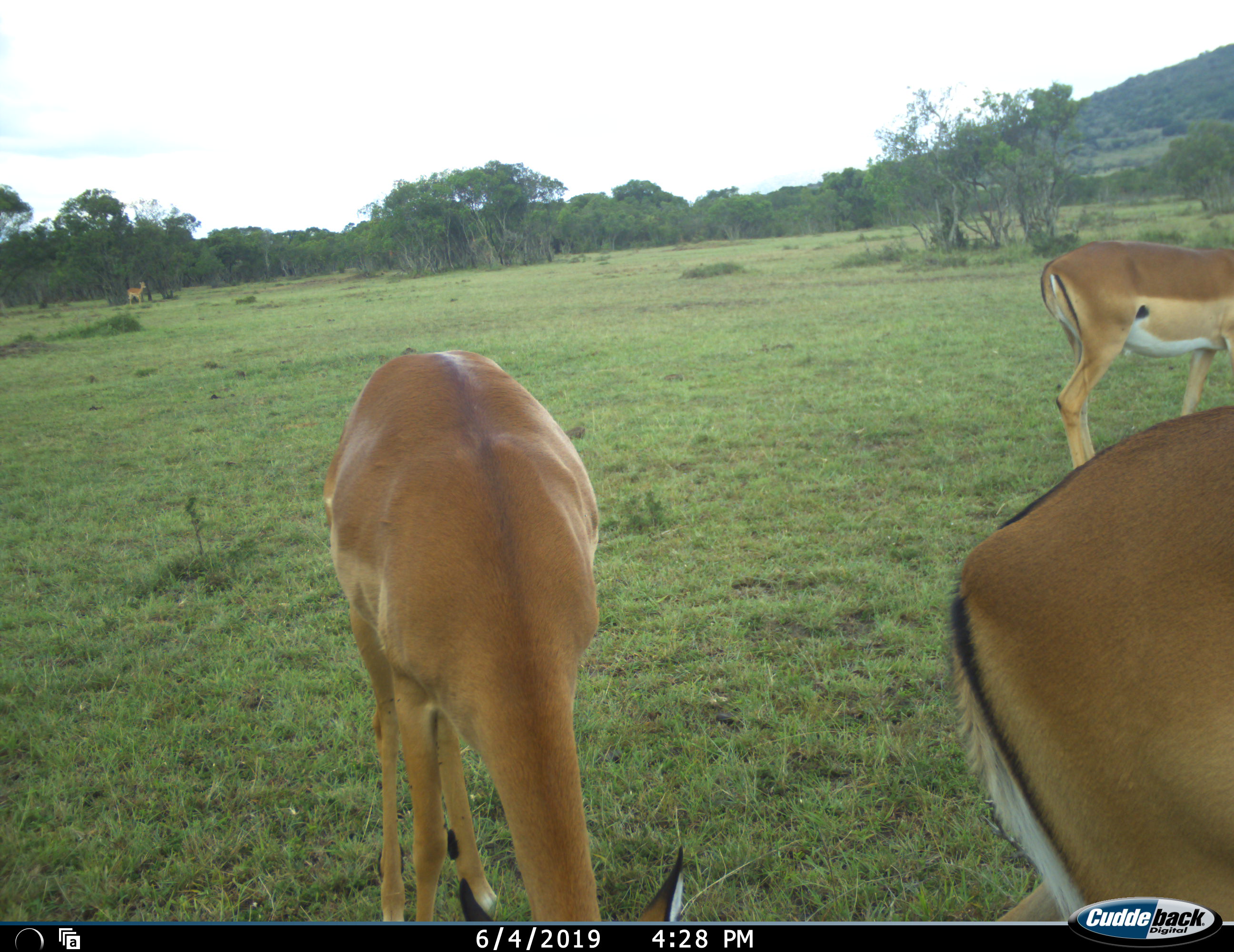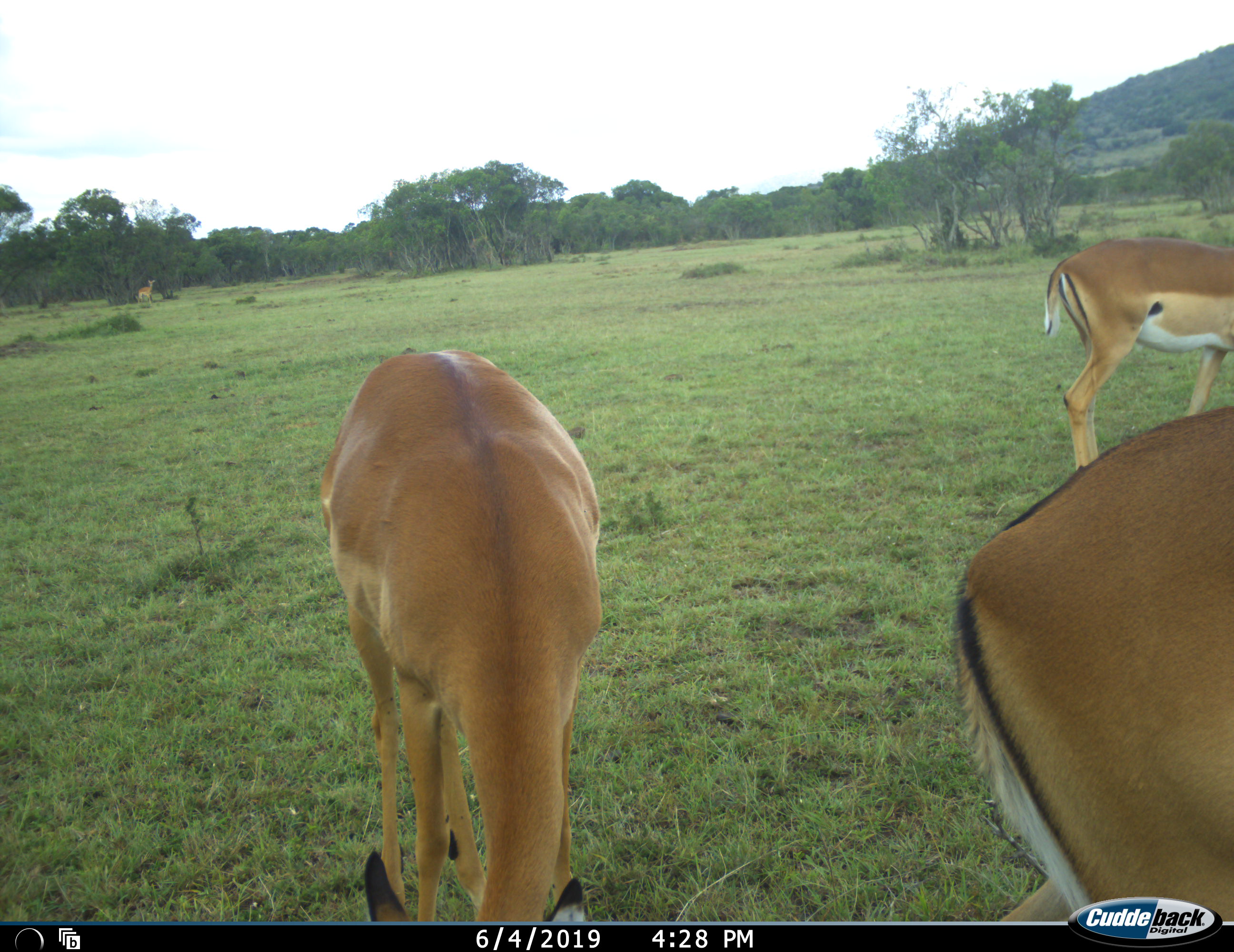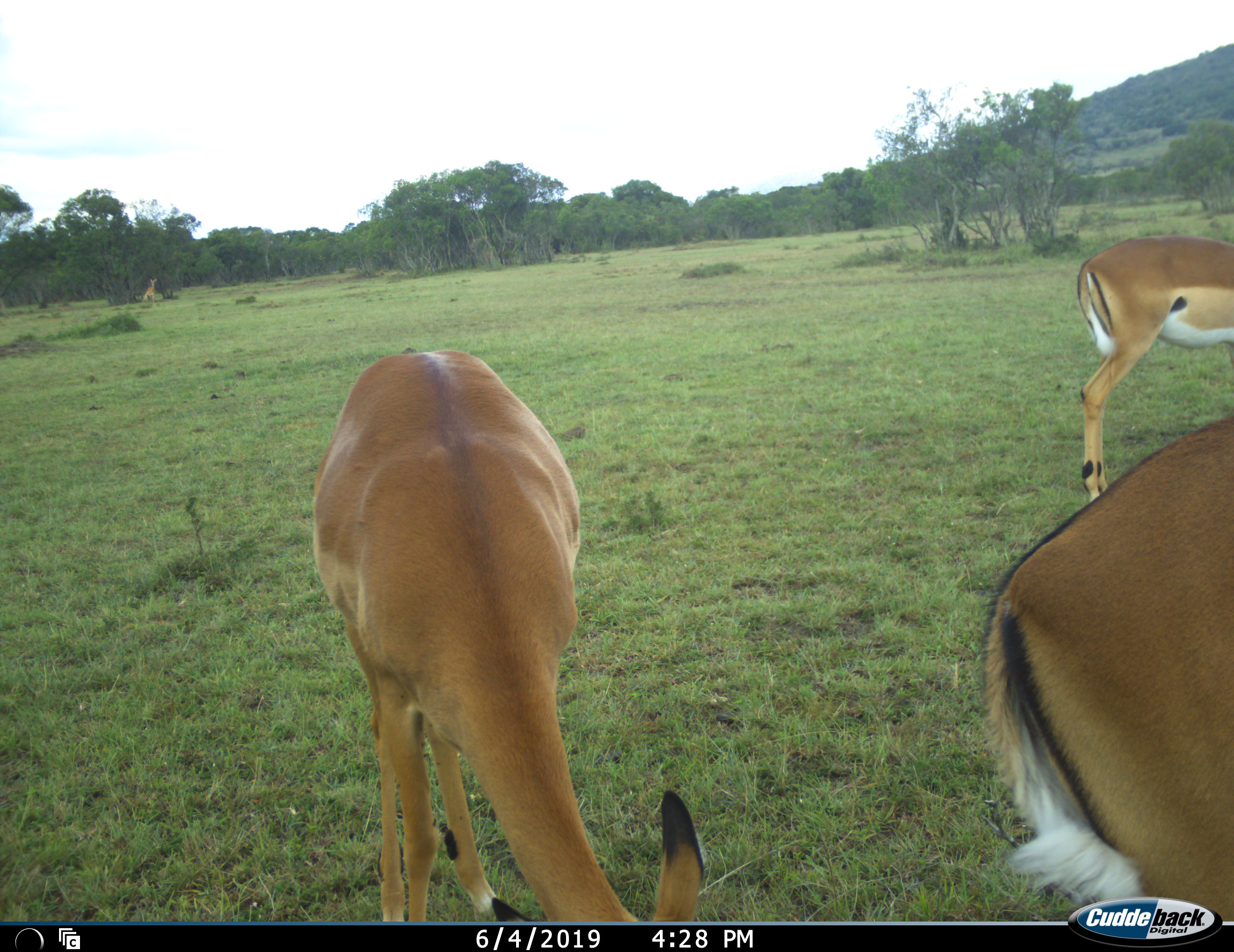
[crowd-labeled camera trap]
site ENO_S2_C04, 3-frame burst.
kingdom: Animalia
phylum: Chordata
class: Mammalia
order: Artiodactyla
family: Bovidae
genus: Aepyceros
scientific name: Aepyceros melampus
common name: impala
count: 4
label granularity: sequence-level